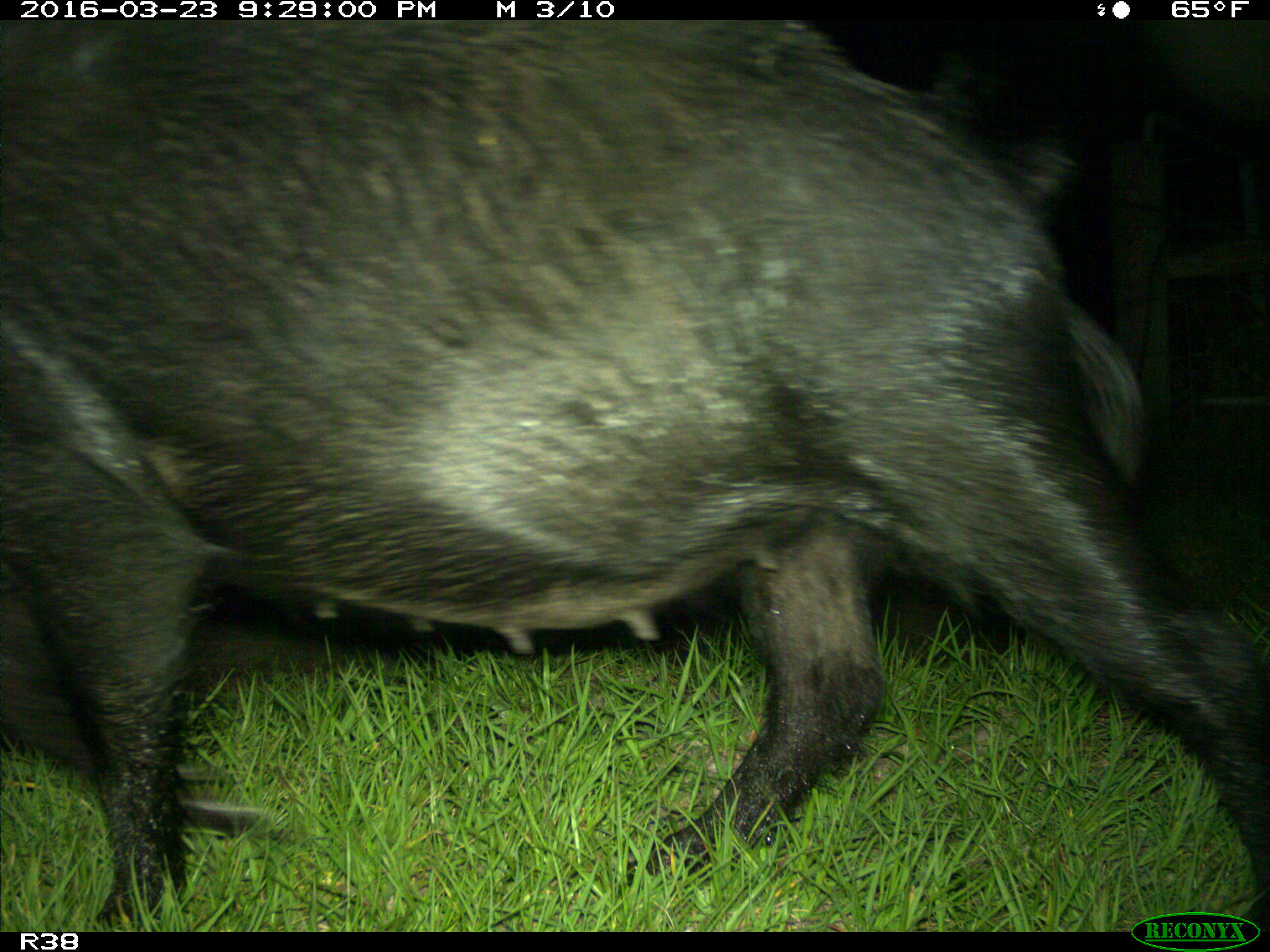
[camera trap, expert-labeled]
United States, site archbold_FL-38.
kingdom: Animalia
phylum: Chordata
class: Mammalia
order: Artiodactyla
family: Suidae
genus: Sus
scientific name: Sus scrofa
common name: wild boar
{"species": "Sus scrofa (wild boar)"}